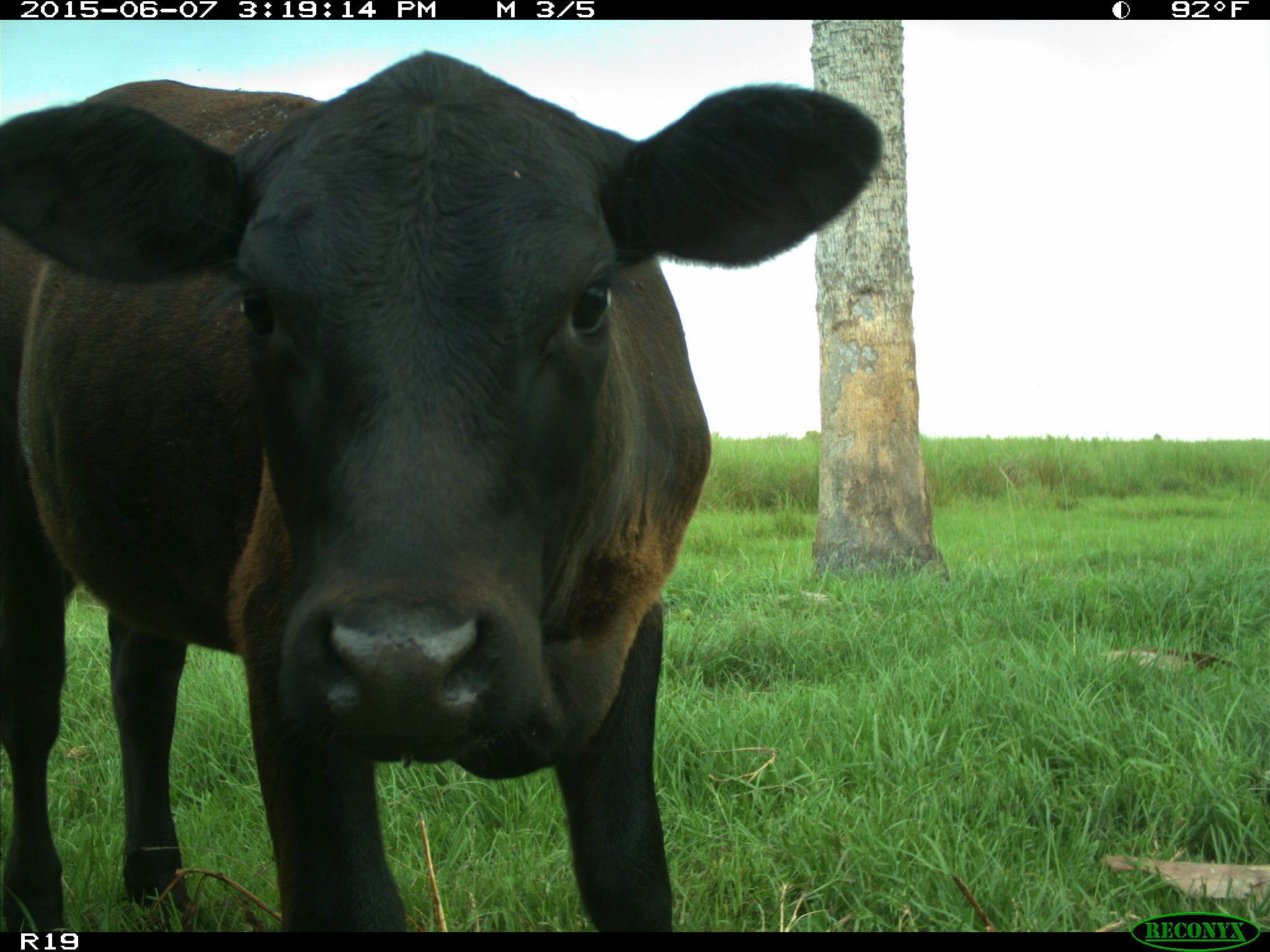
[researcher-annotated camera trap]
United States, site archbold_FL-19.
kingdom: Animalia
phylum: Chordata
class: Mammalia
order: Artiodactyla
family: Bovidae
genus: Bos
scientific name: Bos taurus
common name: domestic cow